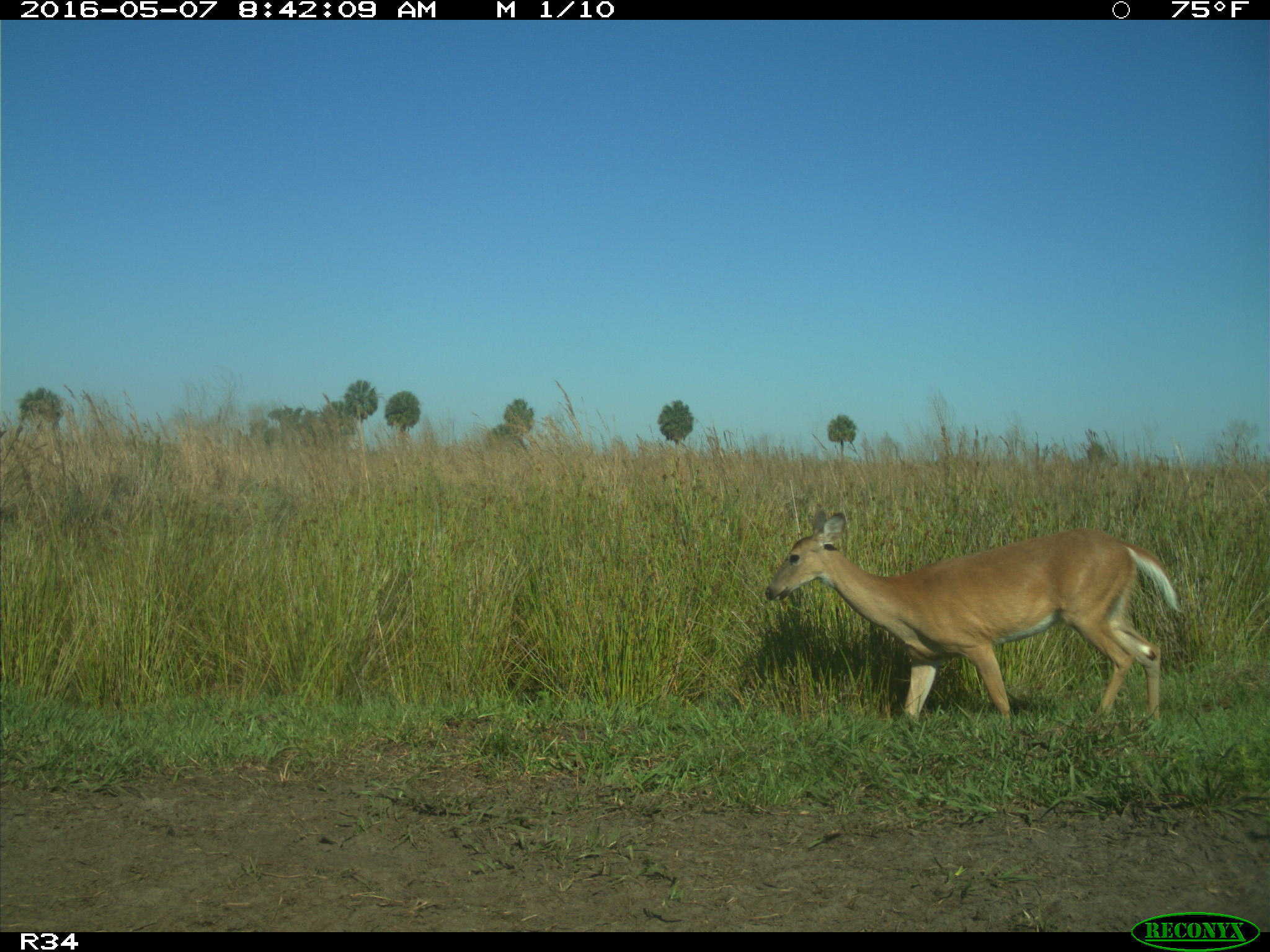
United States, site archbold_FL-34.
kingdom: Animalia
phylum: Chordata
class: Mammalia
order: Artiodactyla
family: Cervidae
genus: Odocoileus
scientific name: Odocoileus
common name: deer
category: unidentified deer